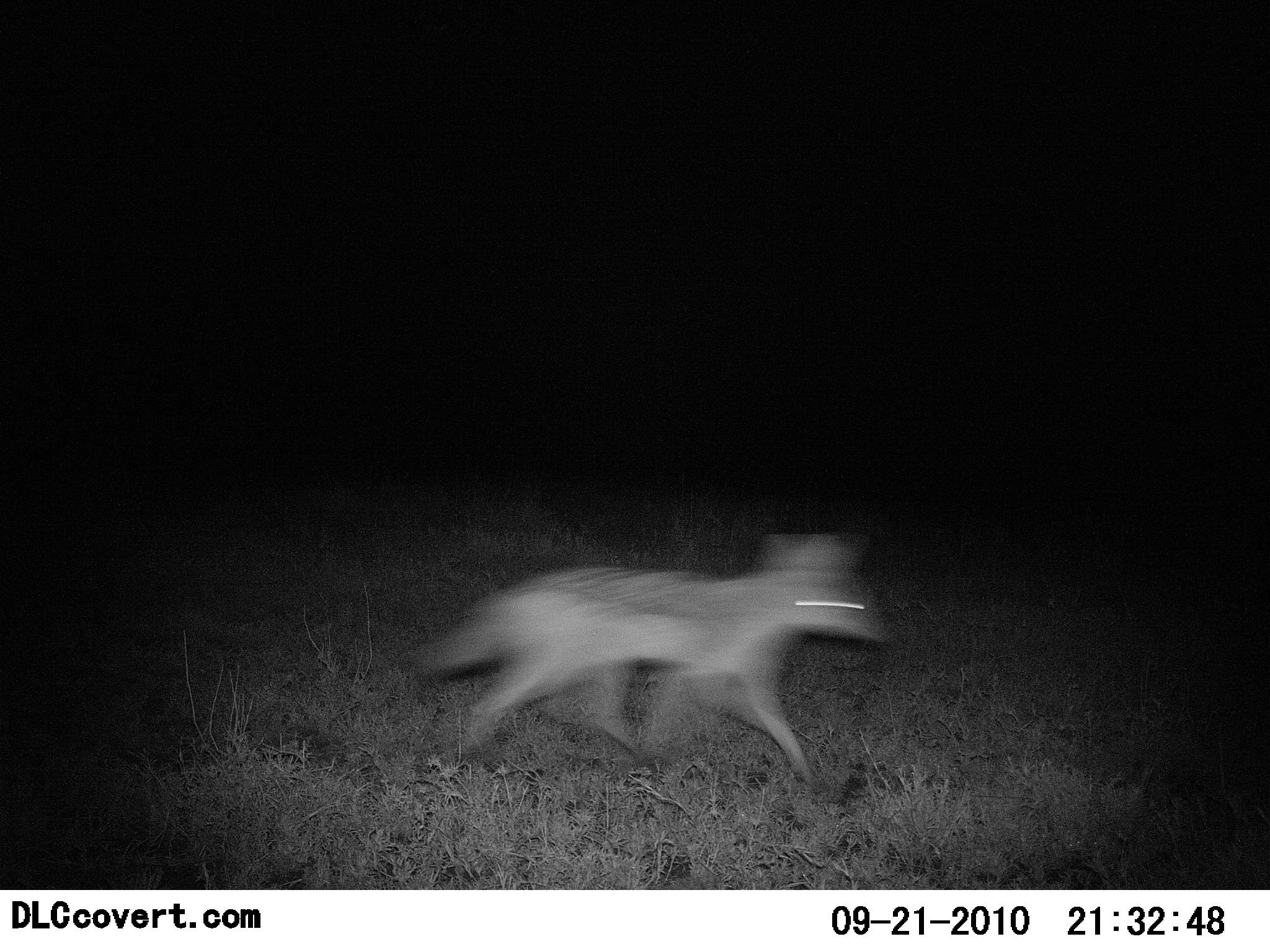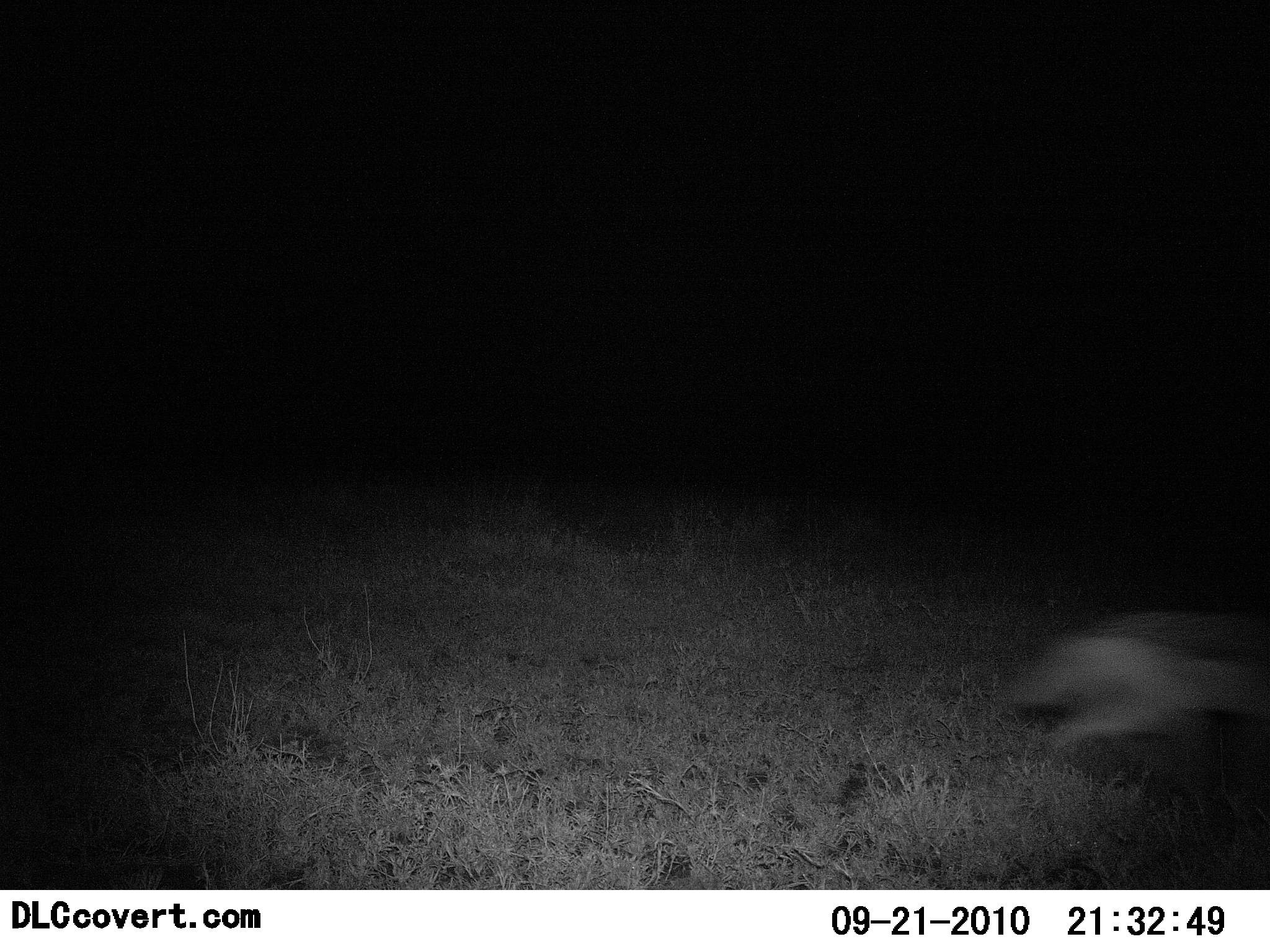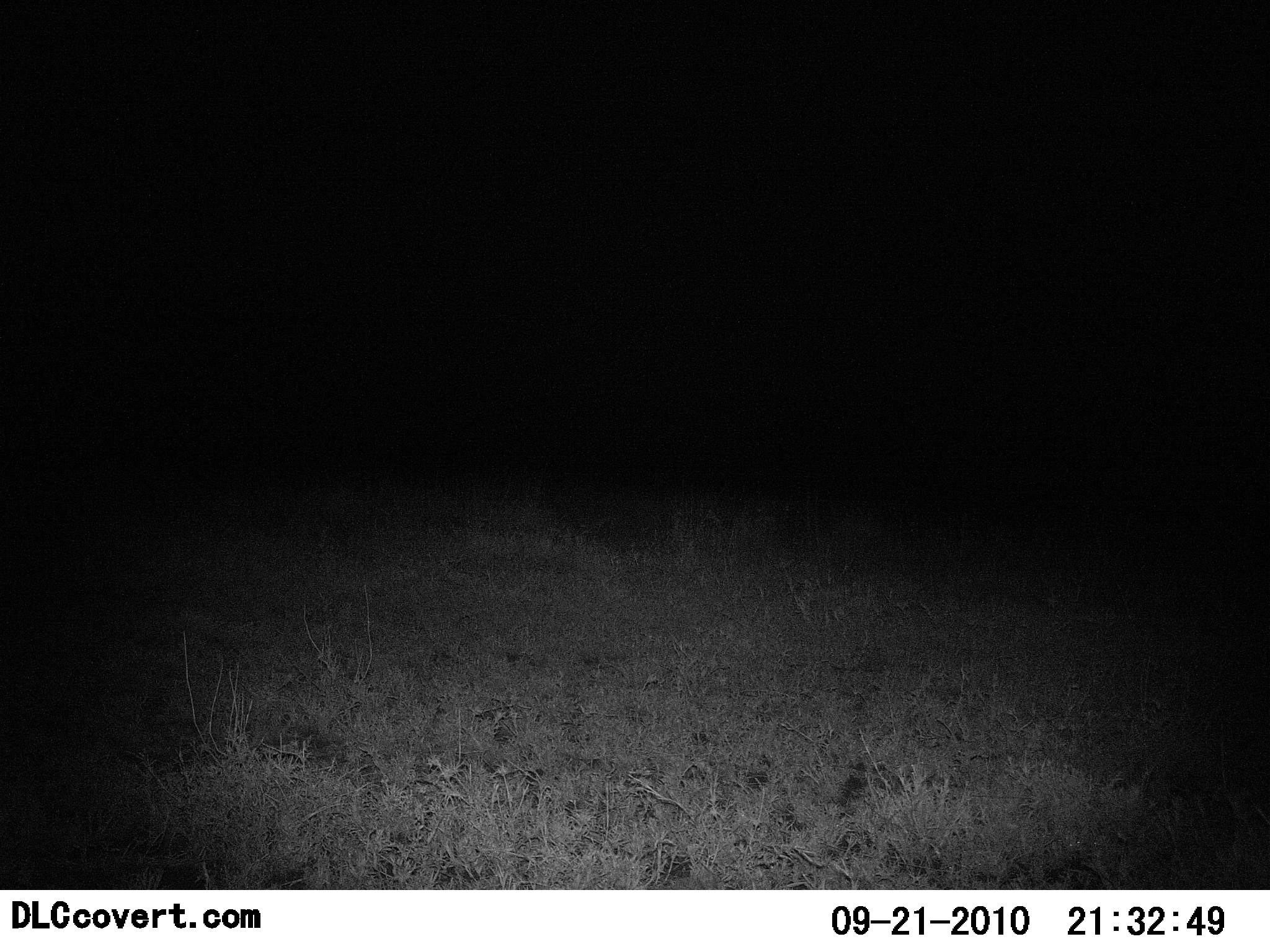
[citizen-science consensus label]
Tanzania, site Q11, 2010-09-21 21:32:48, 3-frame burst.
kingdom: Animalia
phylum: Chordata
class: Mammalia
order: Carnivora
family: Canidae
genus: Lupulella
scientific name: Lupulella mesomelas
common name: black-backed jackal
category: jackal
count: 1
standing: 0%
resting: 0%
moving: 100%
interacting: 0%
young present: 0%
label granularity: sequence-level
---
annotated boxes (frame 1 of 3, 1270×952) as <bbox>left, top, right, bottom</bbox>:
animal: <bbox>408, 534, 880, 782</bbox>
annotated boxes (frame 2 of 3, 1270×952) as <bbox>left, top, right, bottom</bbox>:
animal: <bbox>1010, 601, 1269, 769</bbox>